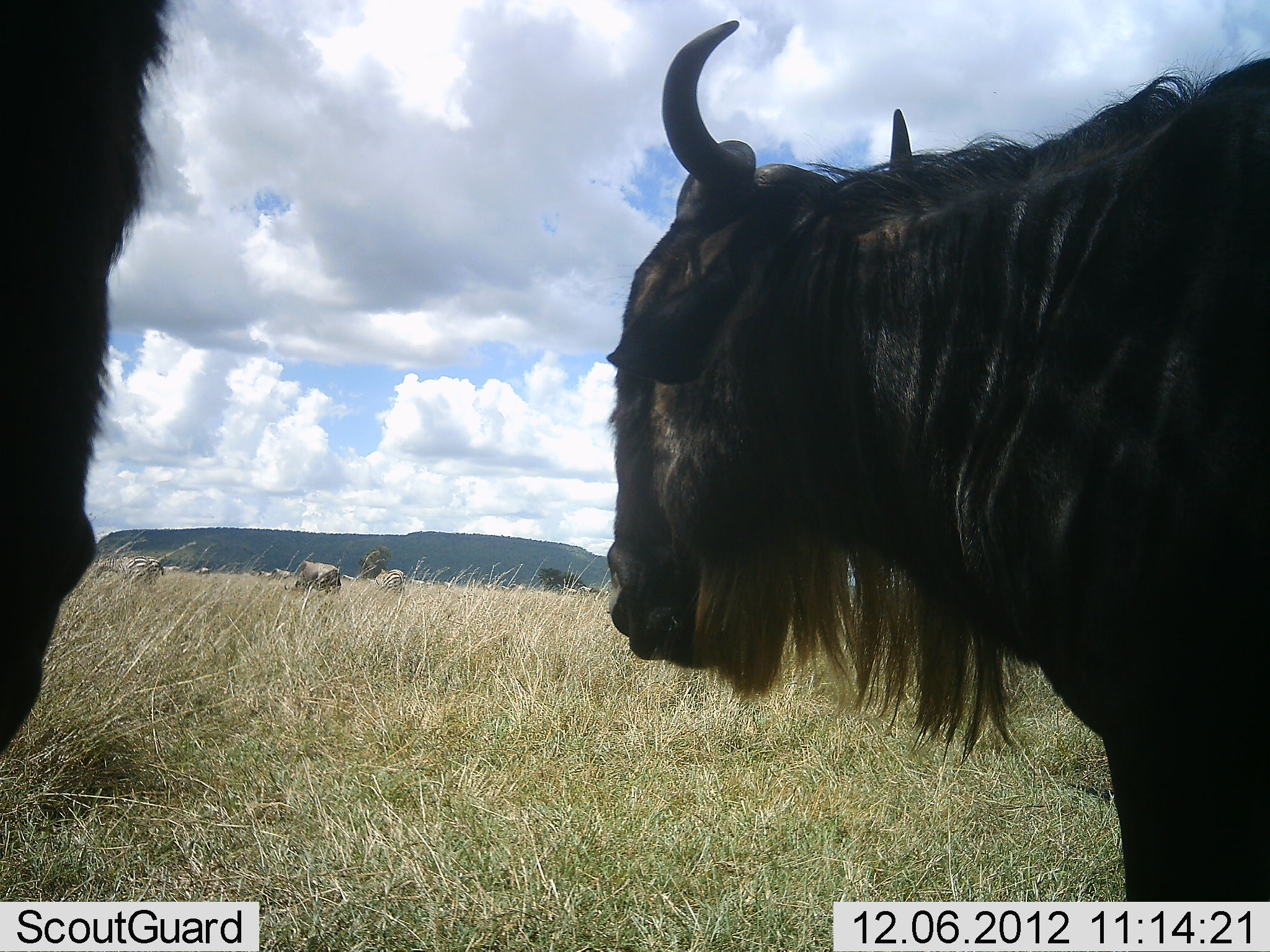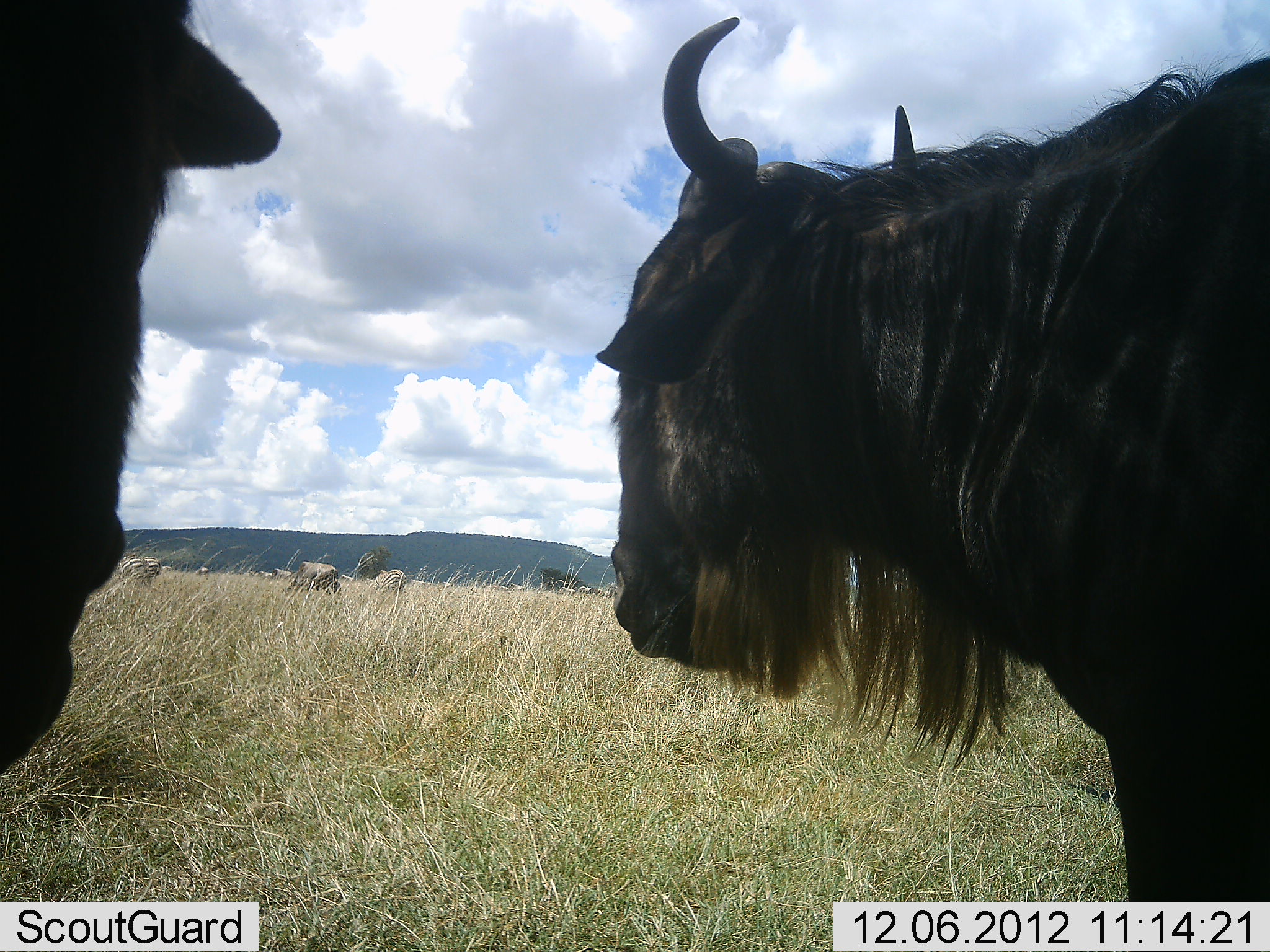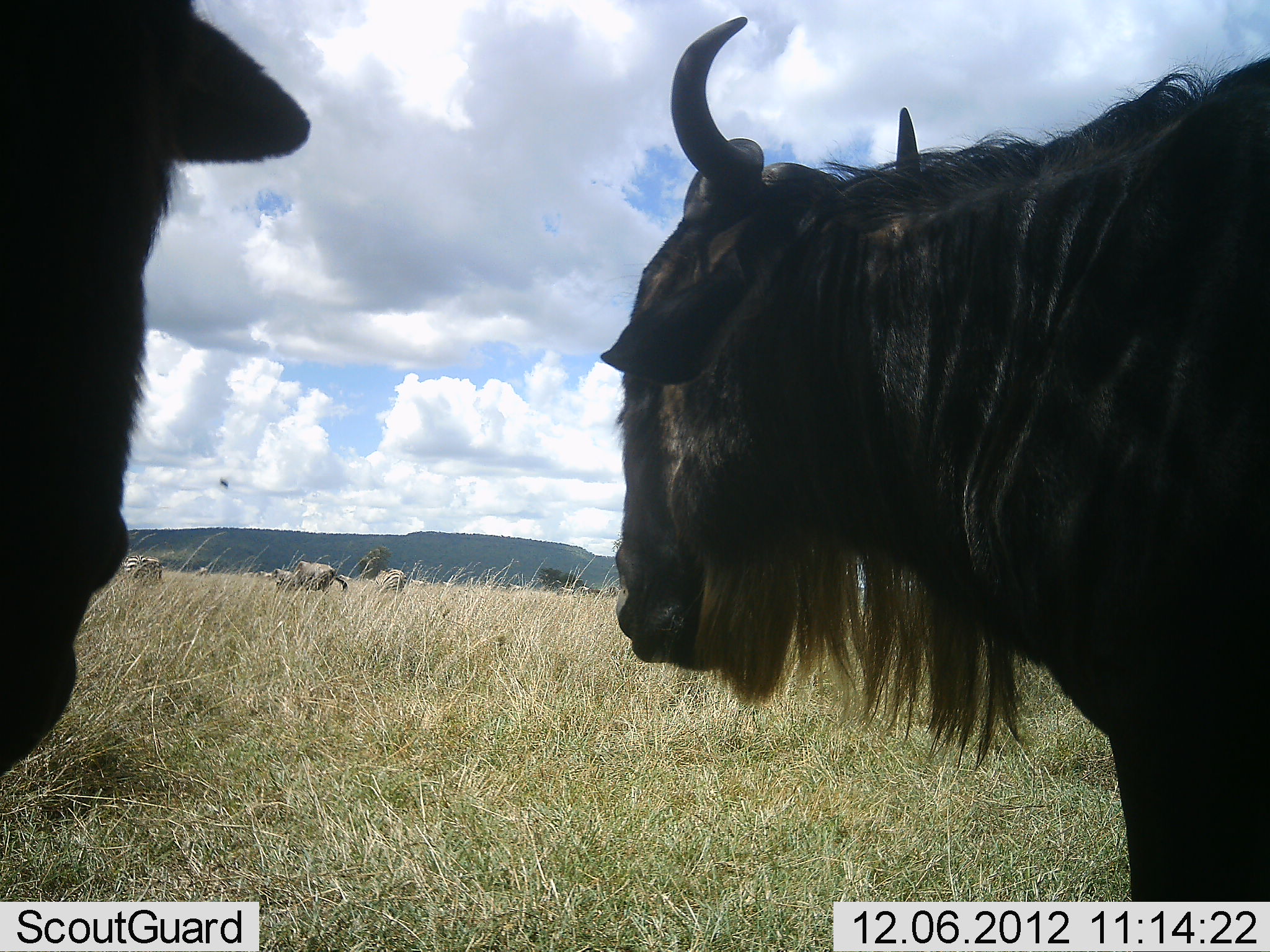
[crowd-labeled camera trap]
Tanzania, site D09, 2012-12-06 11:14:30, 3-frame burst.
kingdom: Animalia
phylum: Chordata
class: Mammalia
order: Artiodactyla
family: Bovidae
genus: Connochaetes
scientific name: Connochaetes taurinus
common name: blue wildebeest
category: wildebeest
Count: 3.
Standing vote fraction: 91%.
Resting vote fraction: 0%.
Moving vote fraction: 0%.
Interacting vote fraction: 0%.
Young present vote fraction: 0%.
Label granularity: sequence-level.